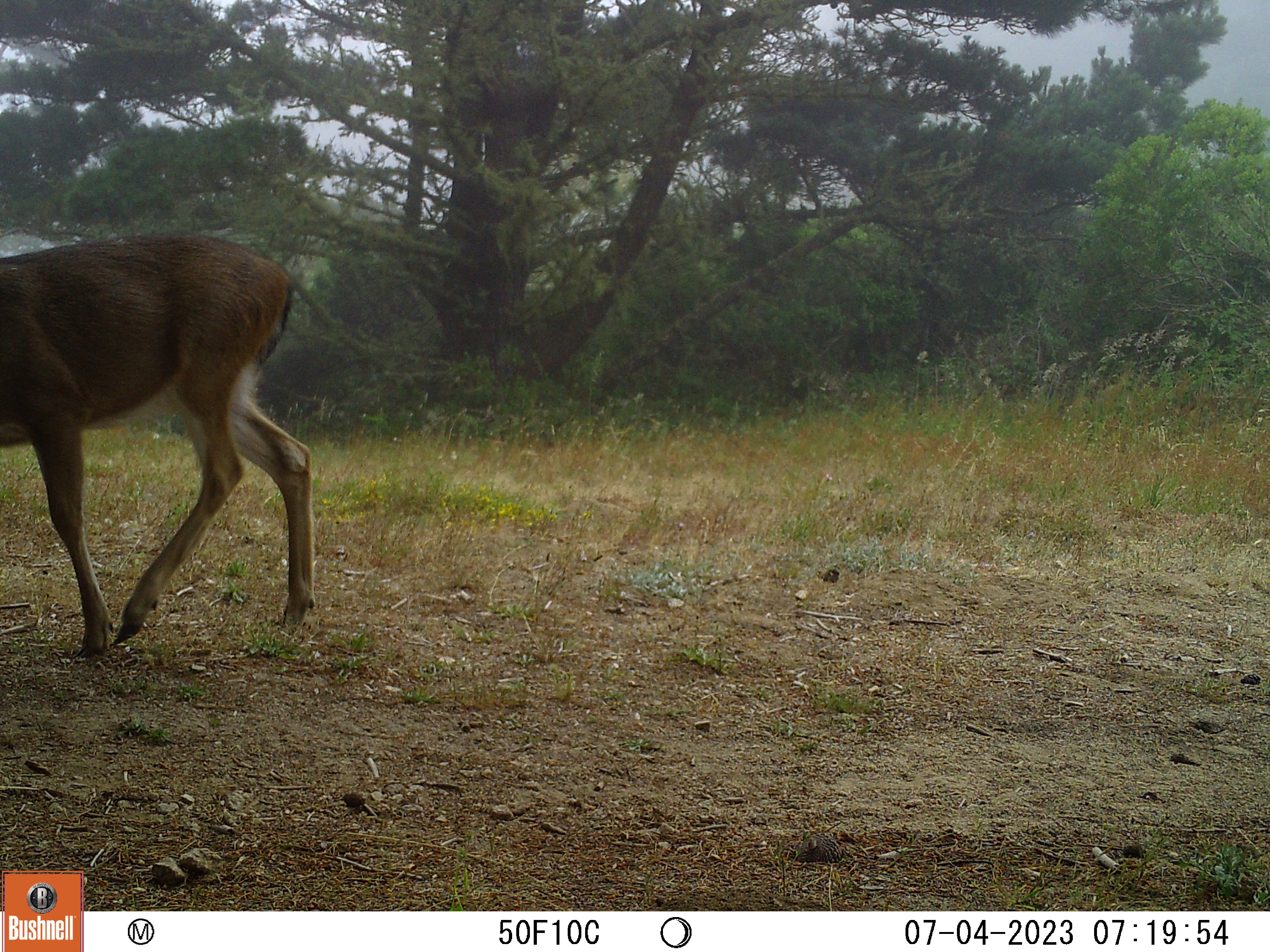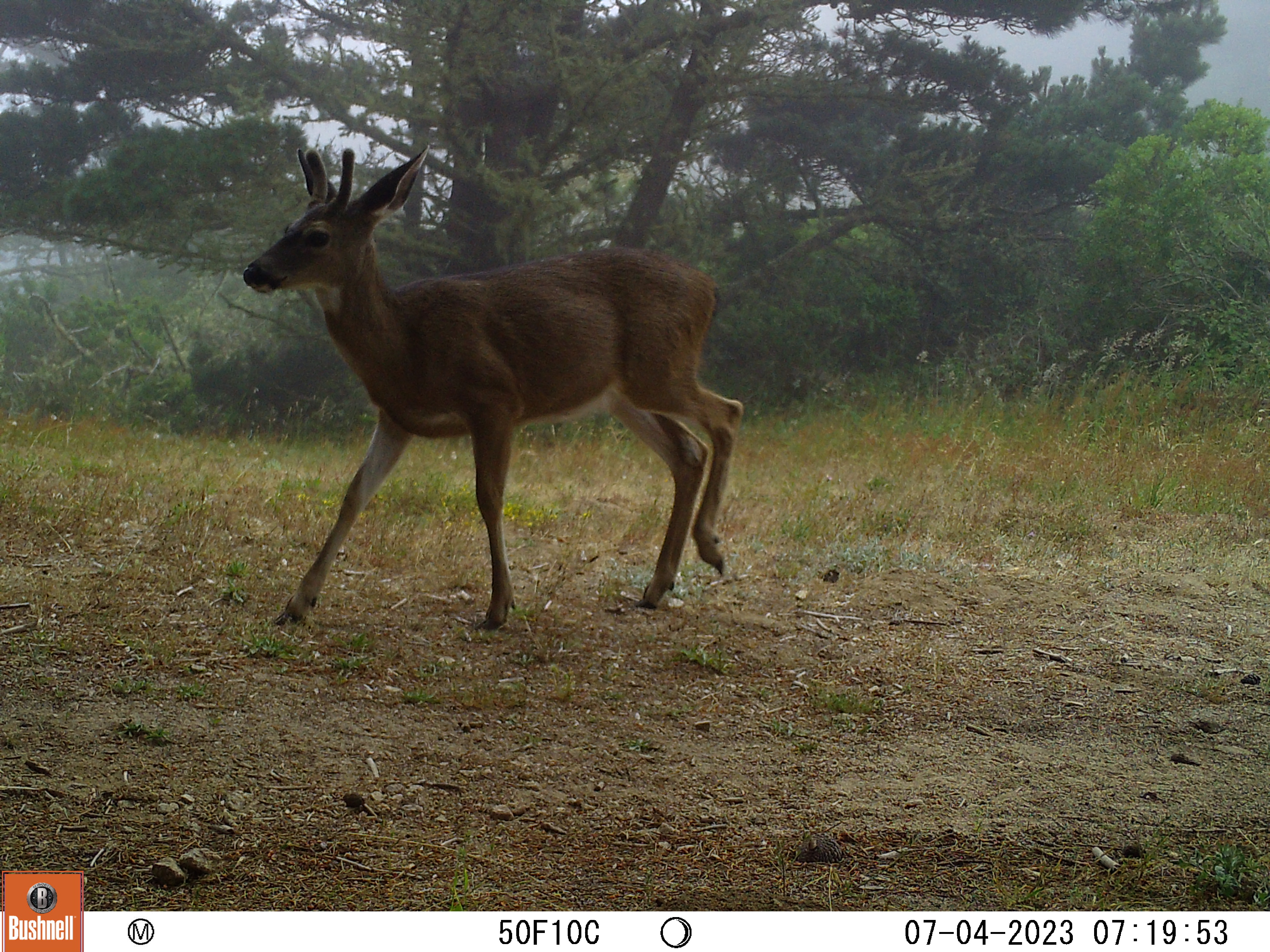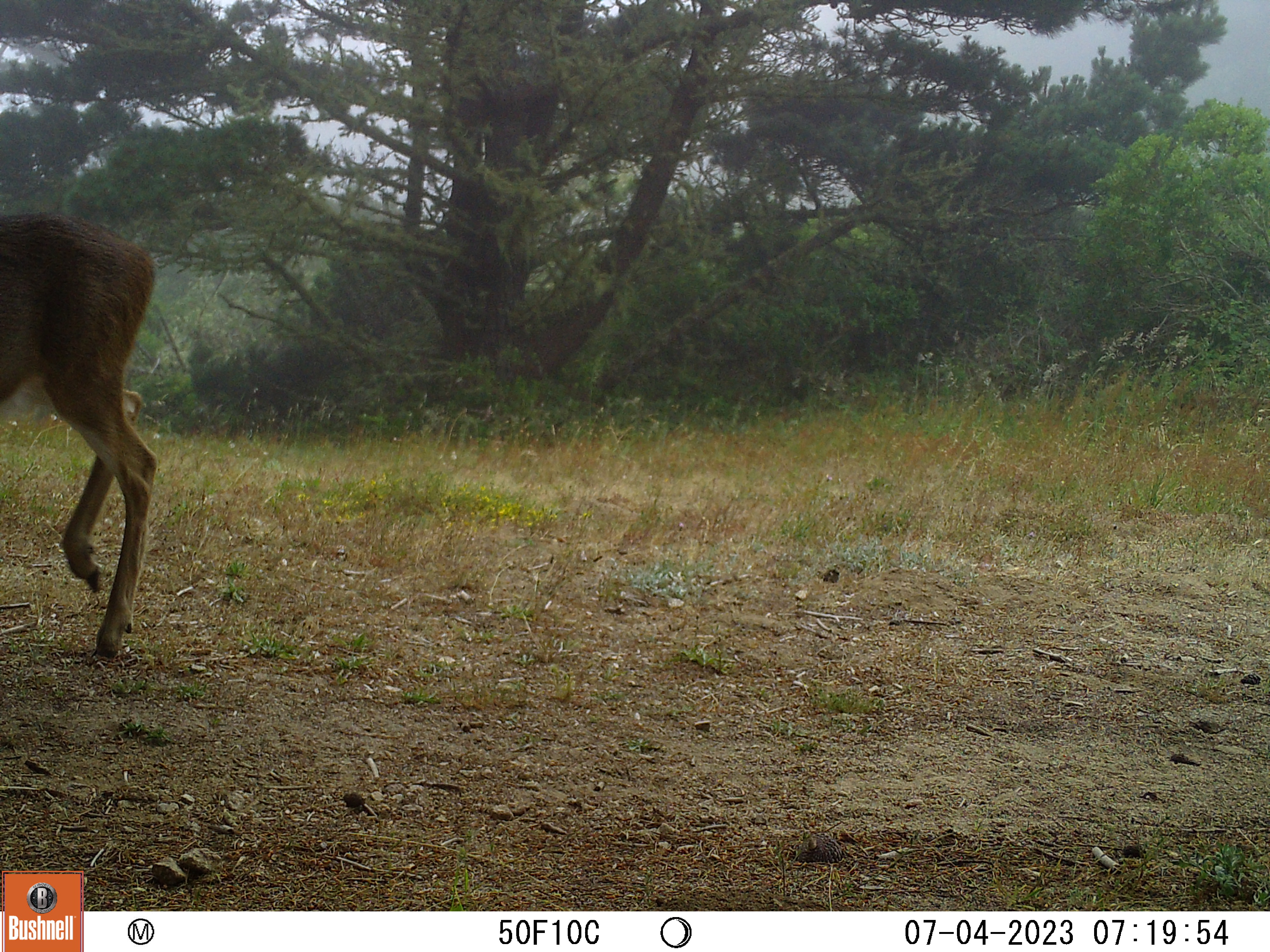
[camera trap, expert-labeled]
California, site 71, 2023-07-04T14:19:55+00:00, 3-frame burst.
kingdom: Animalia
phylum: Chordata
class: Mammalia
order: Artiodactyla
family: Cervidae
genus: Odocoileus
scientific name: Odocoileus hemionus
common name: mule deer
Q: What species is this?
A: Mule deer (Odocoileus hemionus).